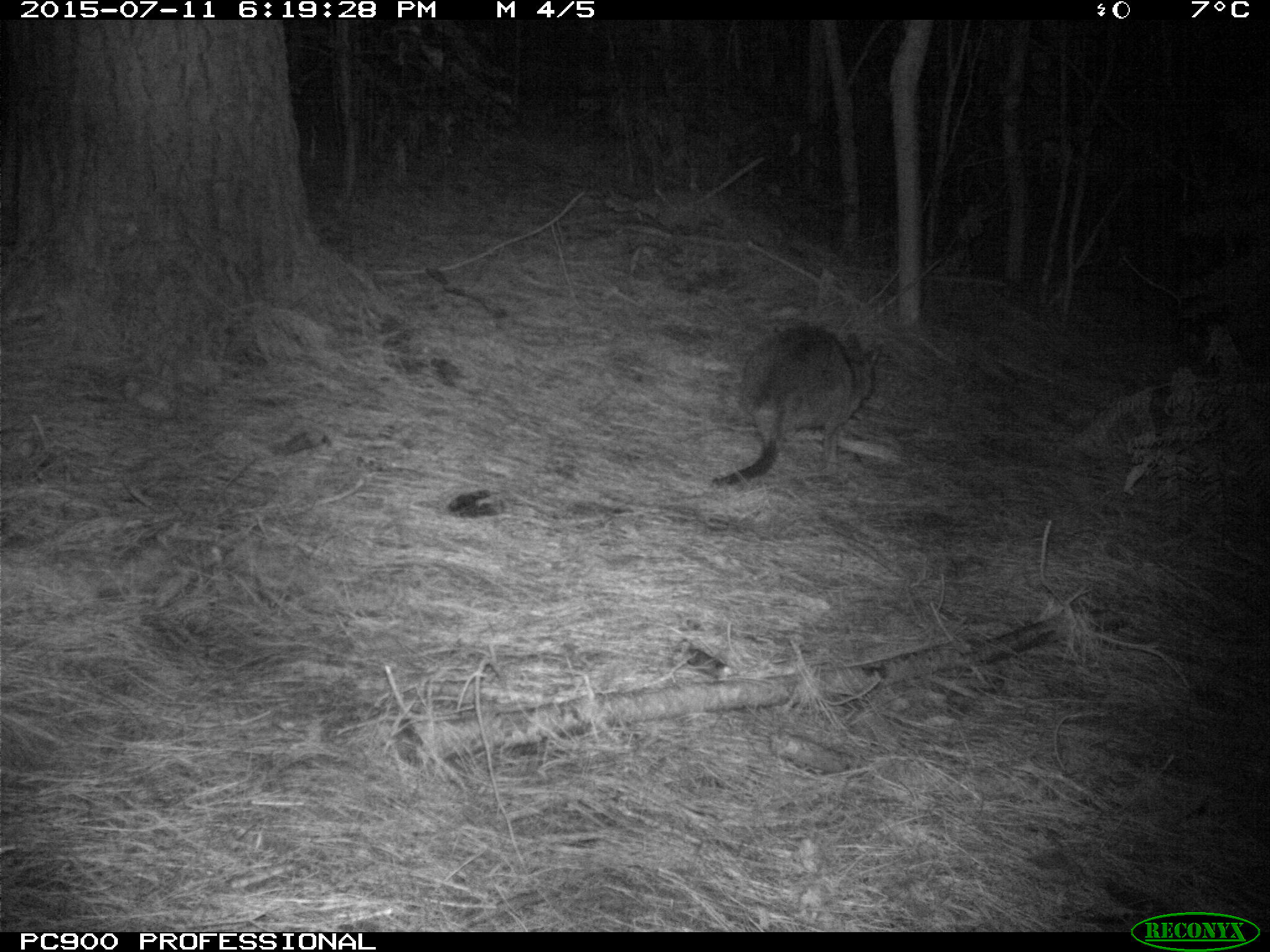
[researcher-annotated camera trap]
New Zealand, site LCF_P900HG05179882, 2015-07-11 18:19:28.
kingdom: Animalia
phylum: Chordata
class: Mammalia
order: Diprotodontia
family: Macropodidae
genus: Notamacropus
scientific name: Notamacropus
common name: wallaby